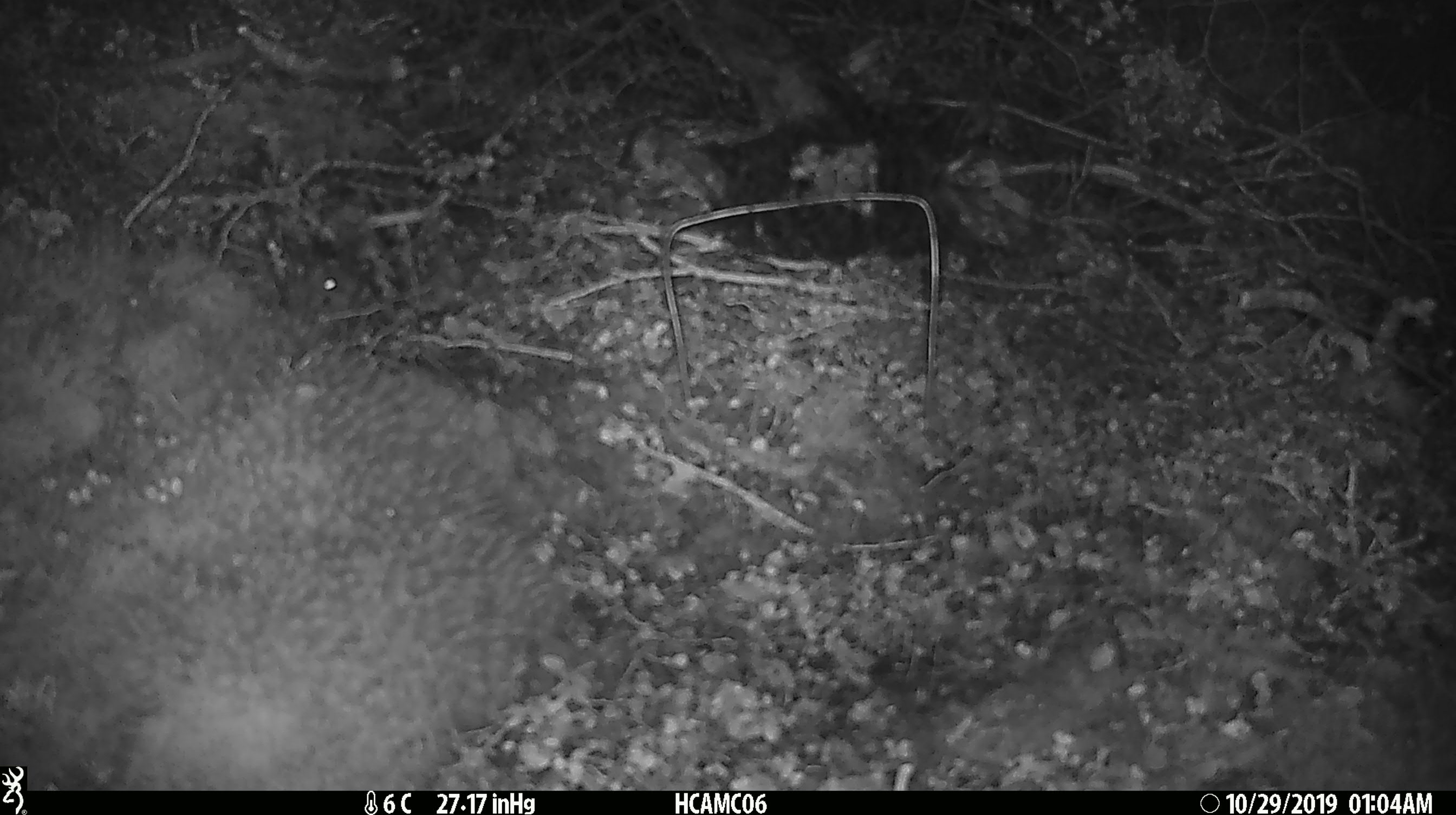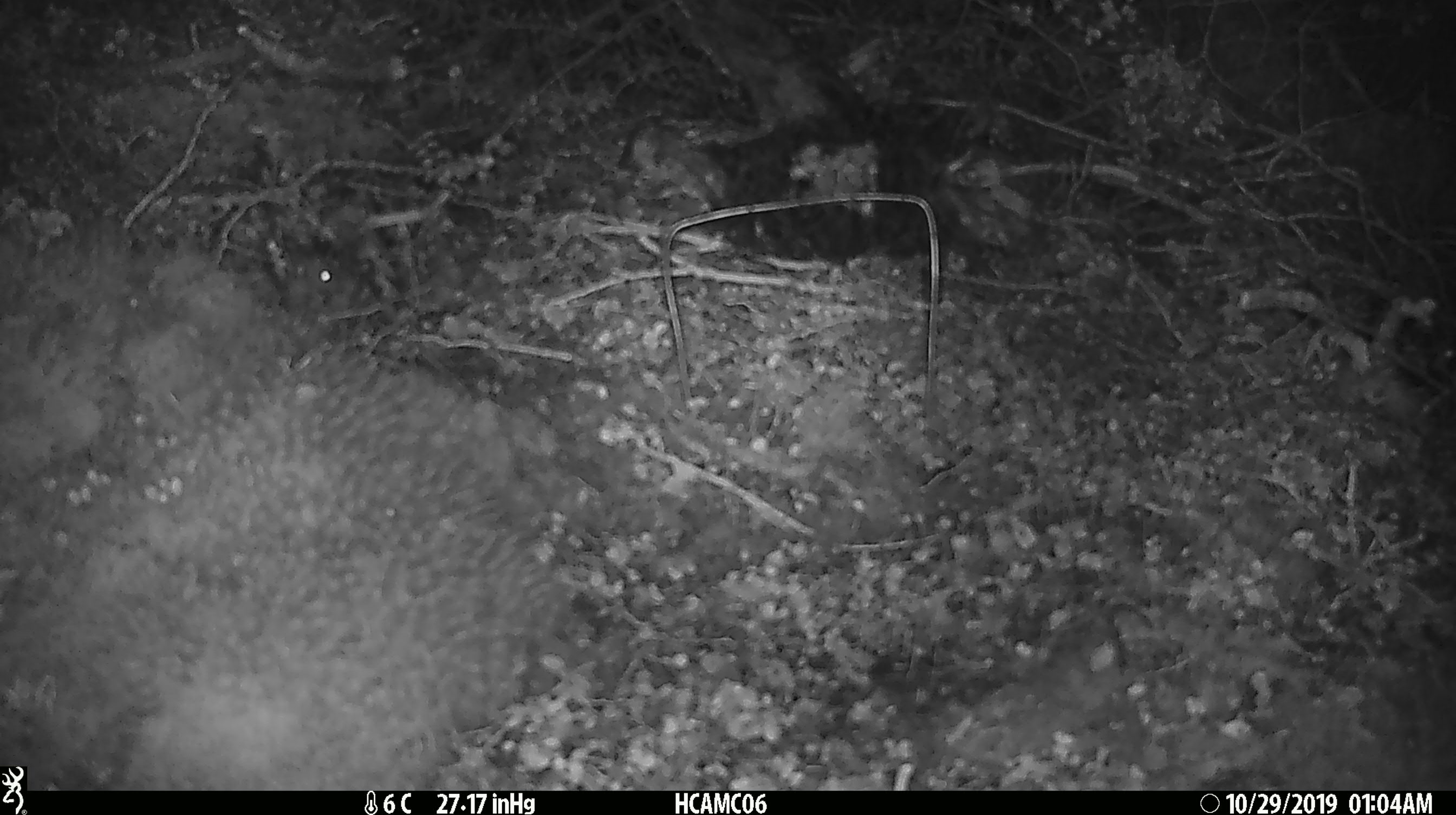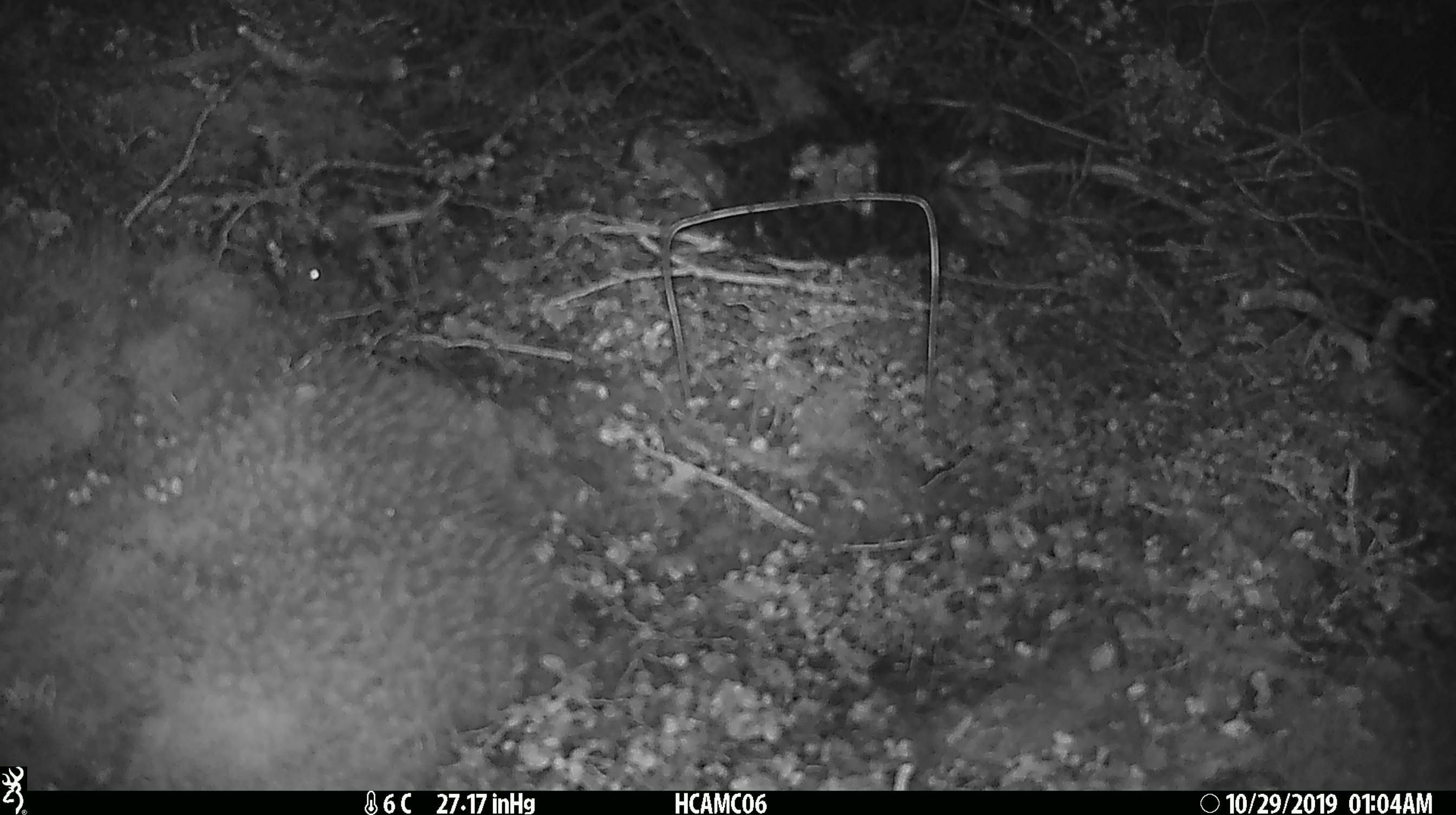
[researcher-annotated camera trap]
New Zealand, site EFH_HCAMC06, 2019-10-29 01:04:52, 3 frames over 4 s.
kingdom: Animalia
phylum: Chordata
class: Mammalia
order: Rodentia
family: Muridae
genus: Mus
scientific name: Mus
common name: mouse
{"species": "mouse (Mus)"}